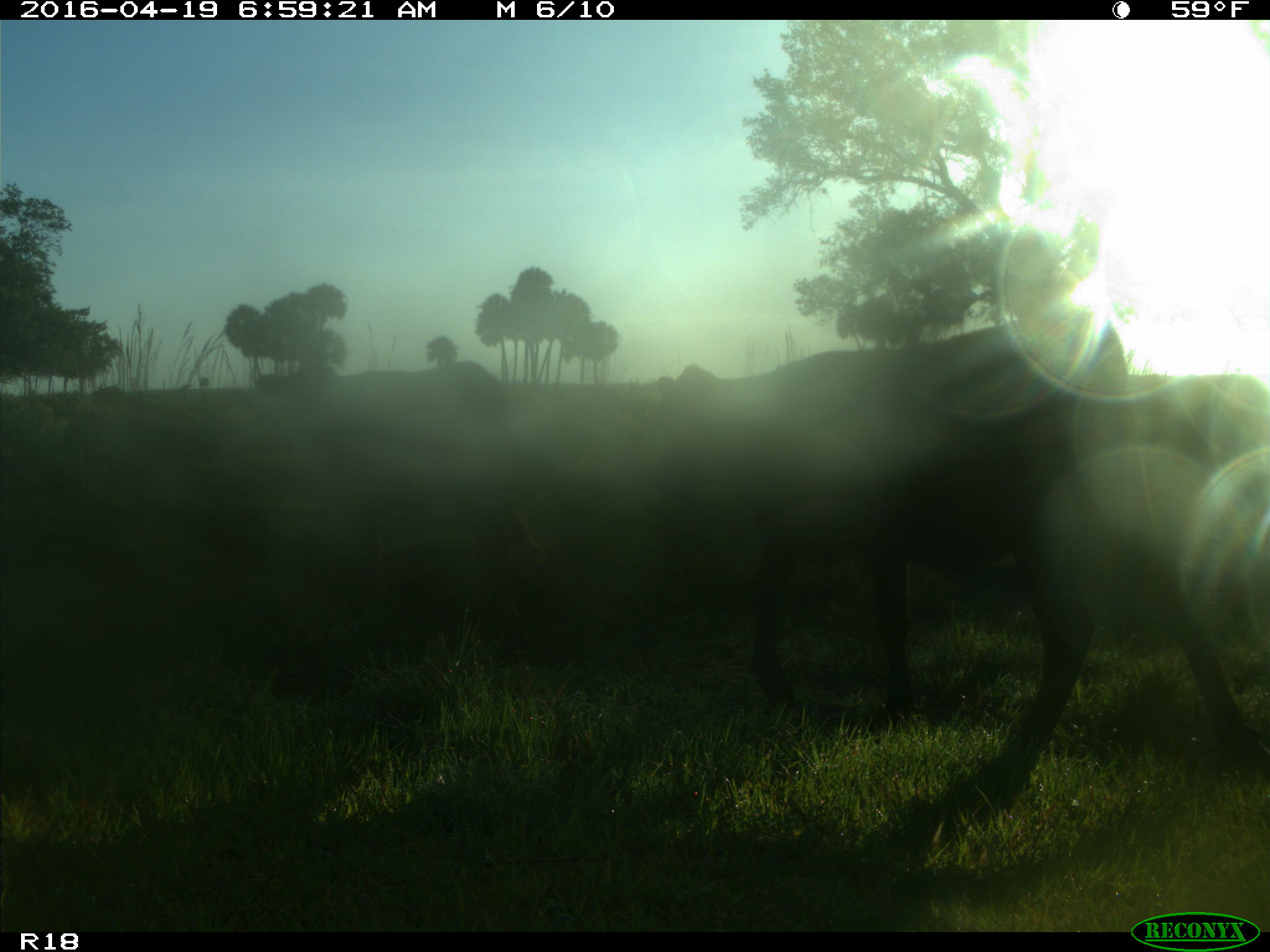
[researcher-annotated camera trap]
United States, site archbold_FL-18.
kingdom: Animalia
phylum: Chordata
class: Mammalia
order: Artiodactyla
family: Bovidae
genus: Bos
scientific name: Bos taurus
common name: domestic cow